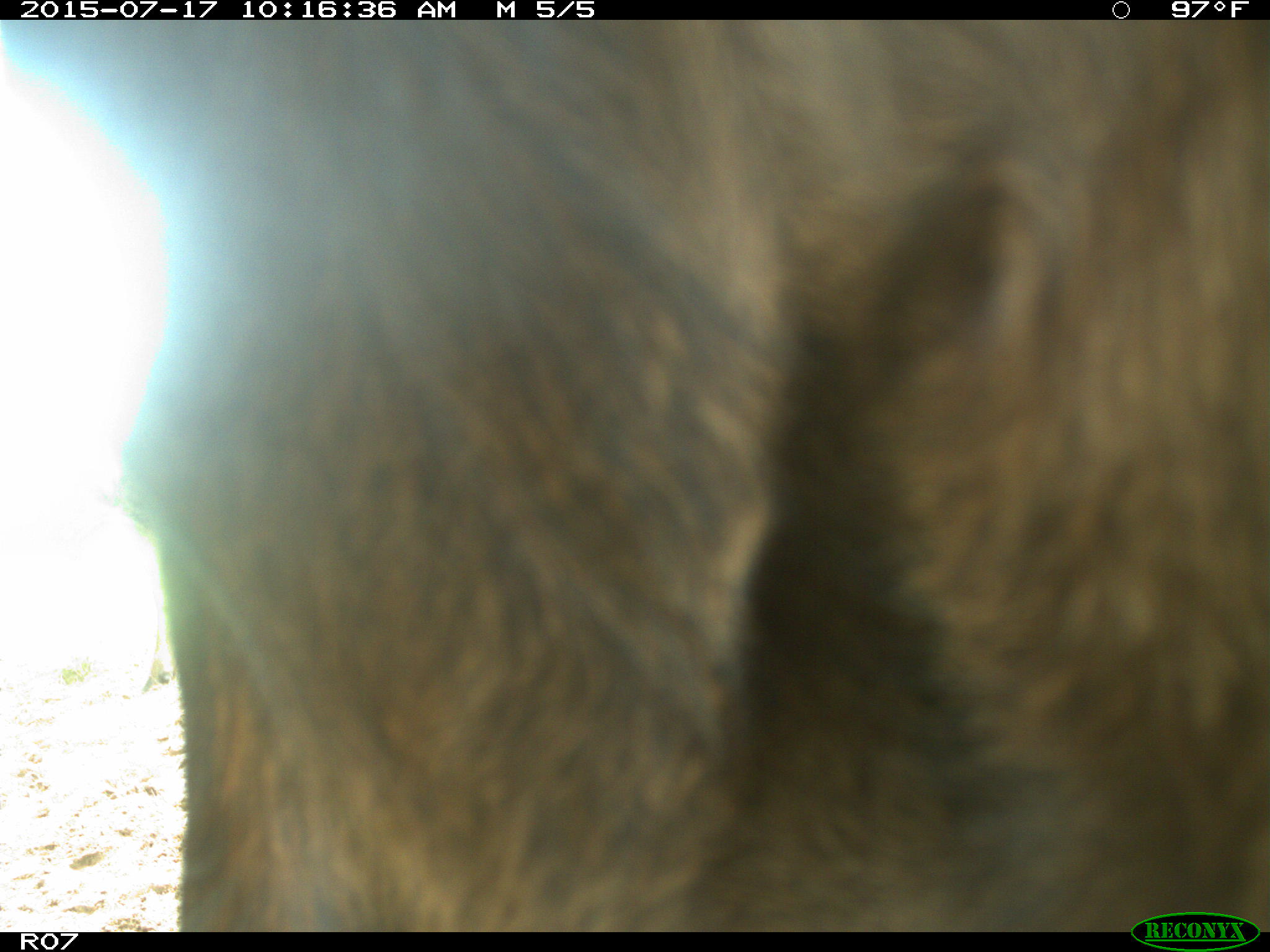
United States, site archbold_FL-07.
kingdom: Animalia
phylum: Chordata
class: Mammalia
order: Artiodactyla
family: Bovidae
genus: Bos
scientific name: Bos taurus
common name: domestic cow